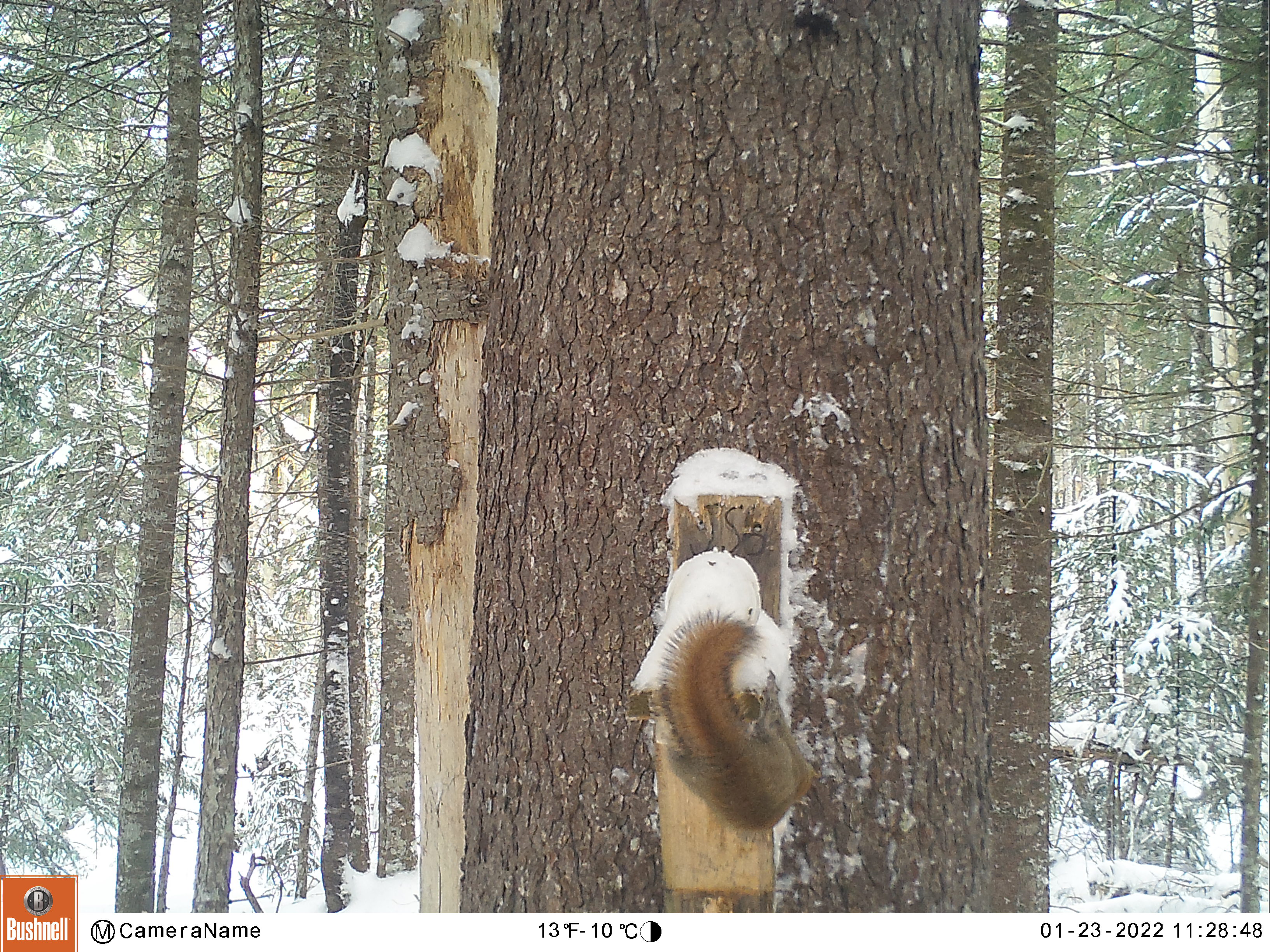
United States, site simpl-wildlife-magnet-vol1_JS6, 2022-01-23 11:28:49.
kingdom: Animalia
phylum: Chordata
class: Mammalia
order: Rodentia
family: Sciuridae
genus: Tamiasciurus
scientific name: Tamiasciurus hudsonicus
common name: red squirrel